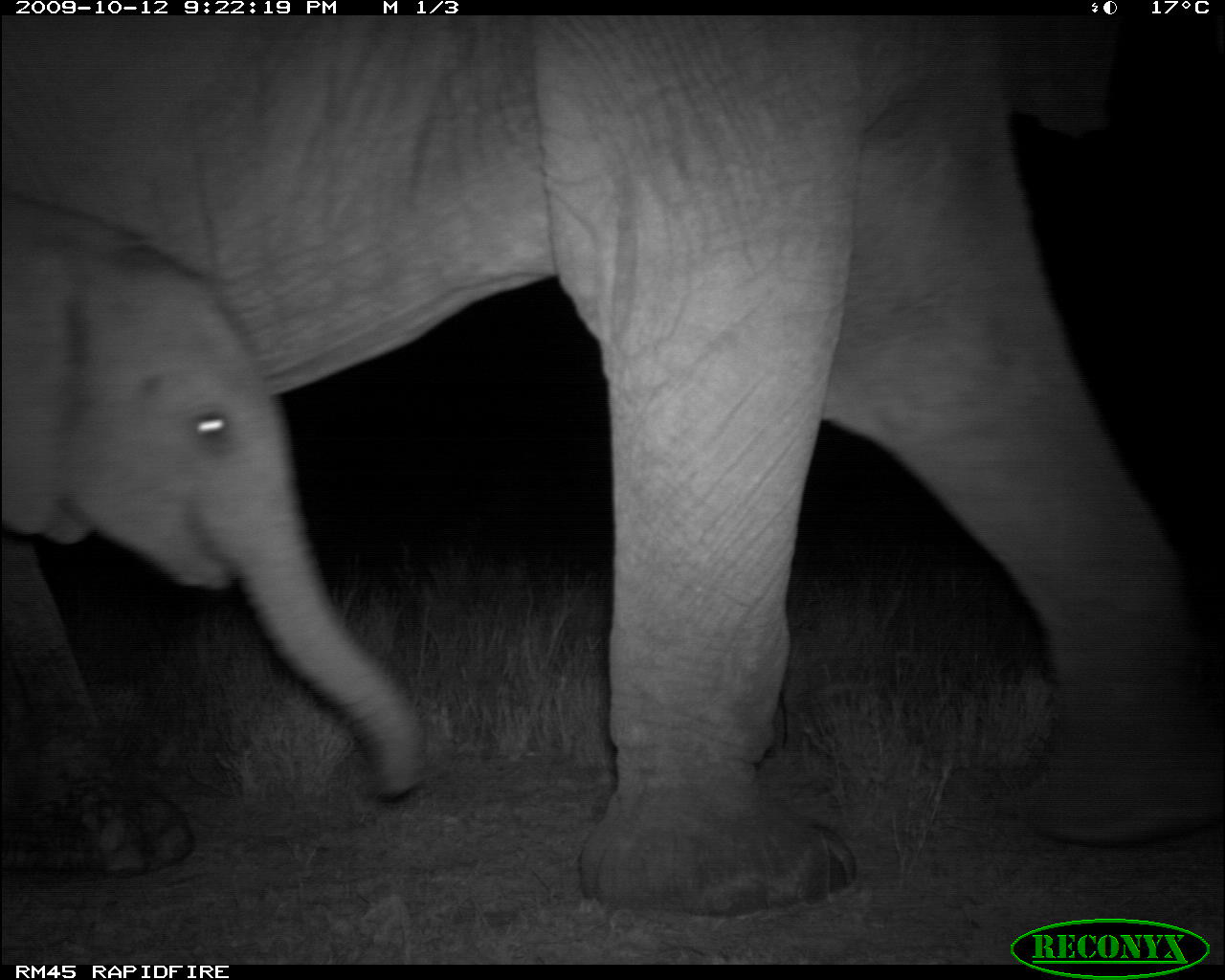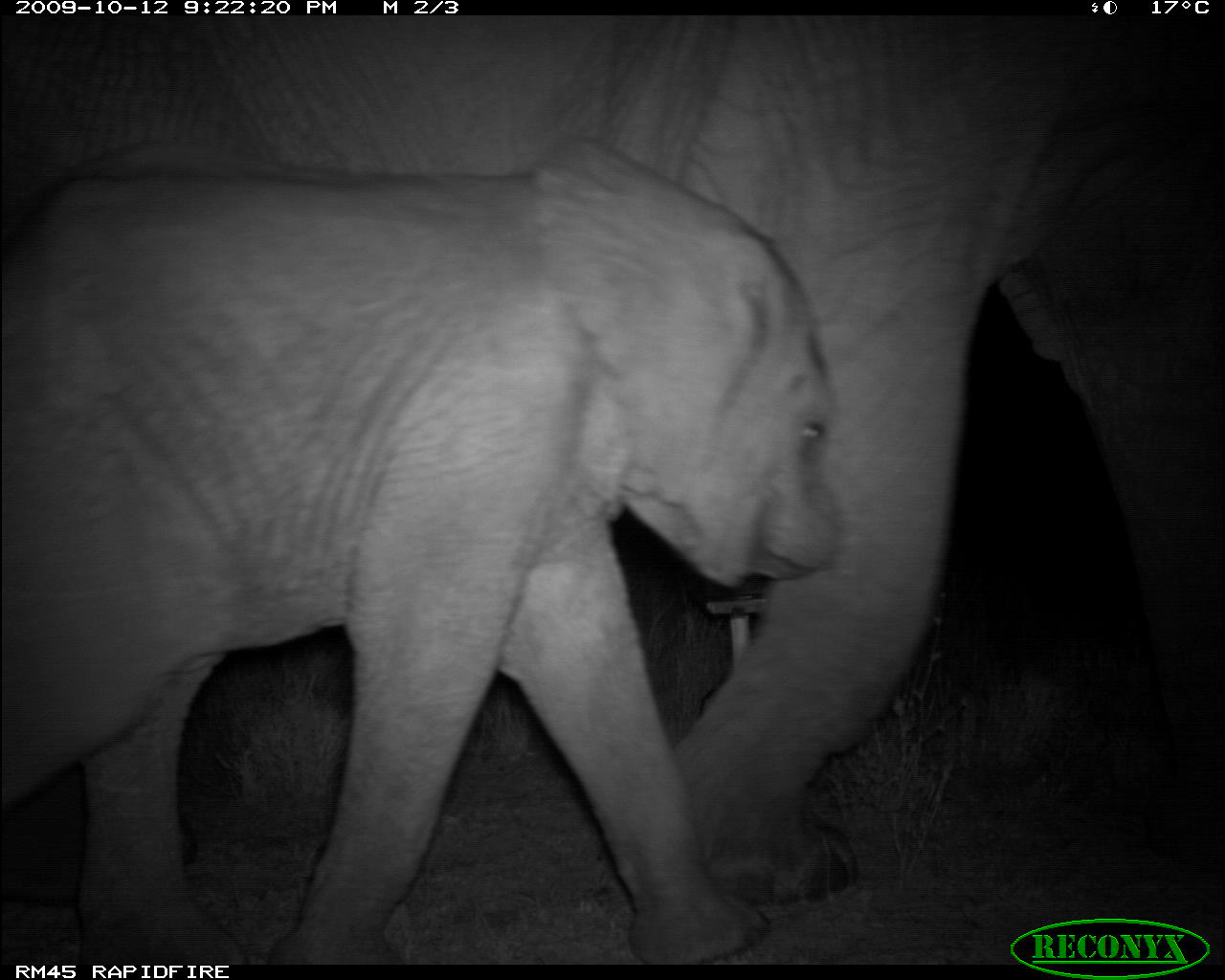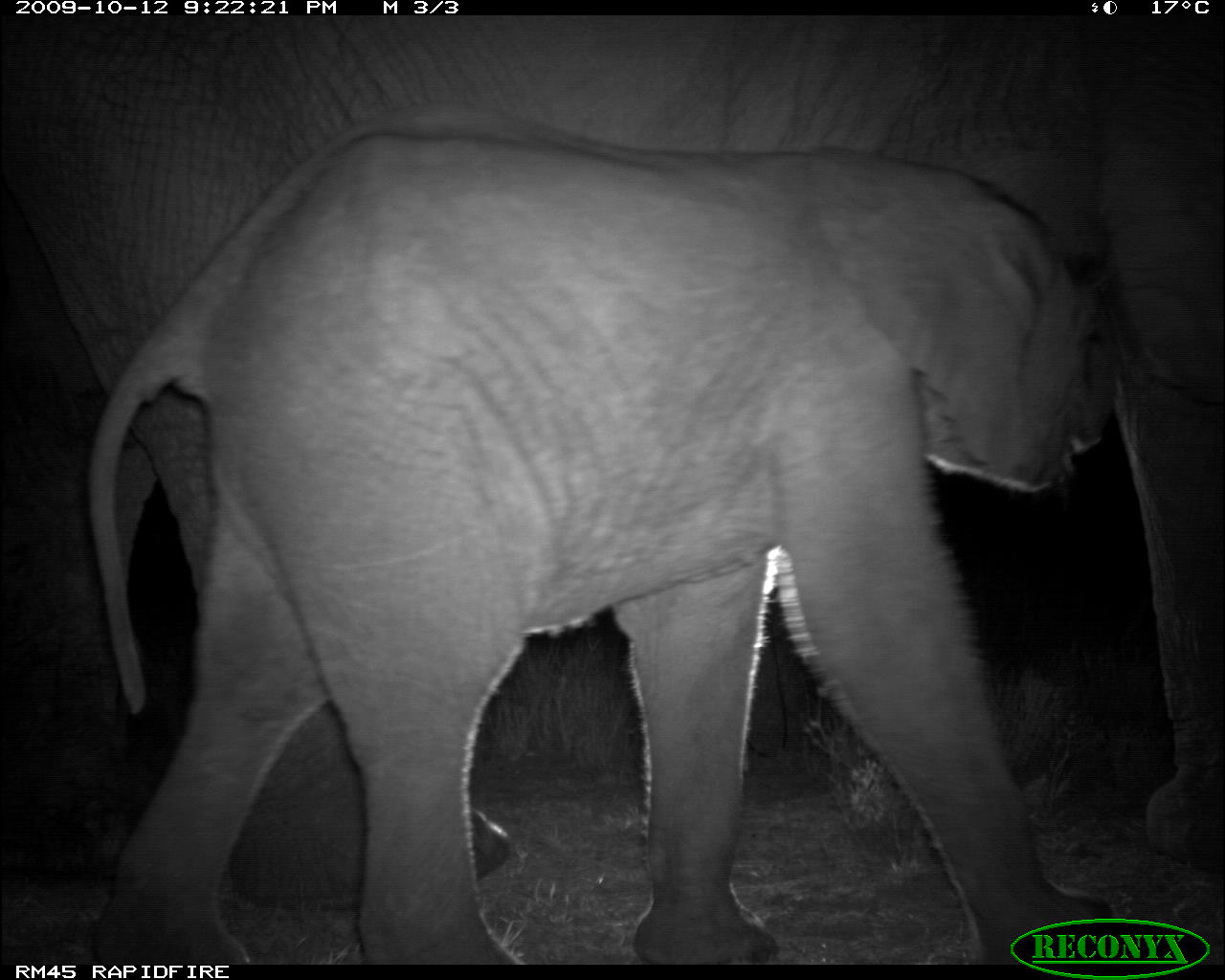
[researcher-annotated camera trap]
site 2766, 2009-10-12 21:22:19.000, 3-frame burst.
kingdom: Animalia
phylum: Chordata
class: Mammalia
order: Proboscidea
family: Elephantidae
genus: Loxodonta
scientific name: Loxodonta africana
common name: african bush elephant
Loxodonta africana (african bush elephant), count 2.